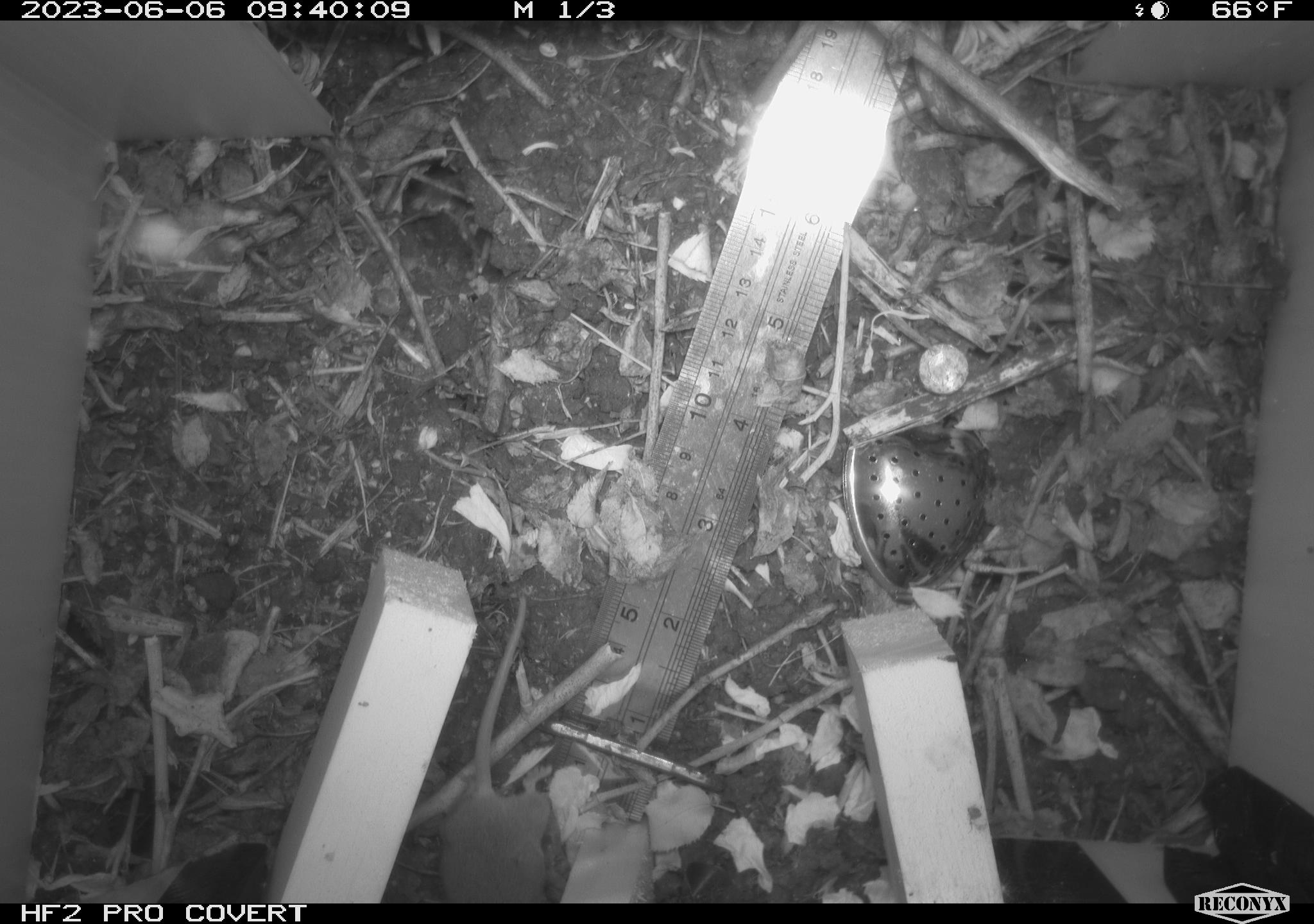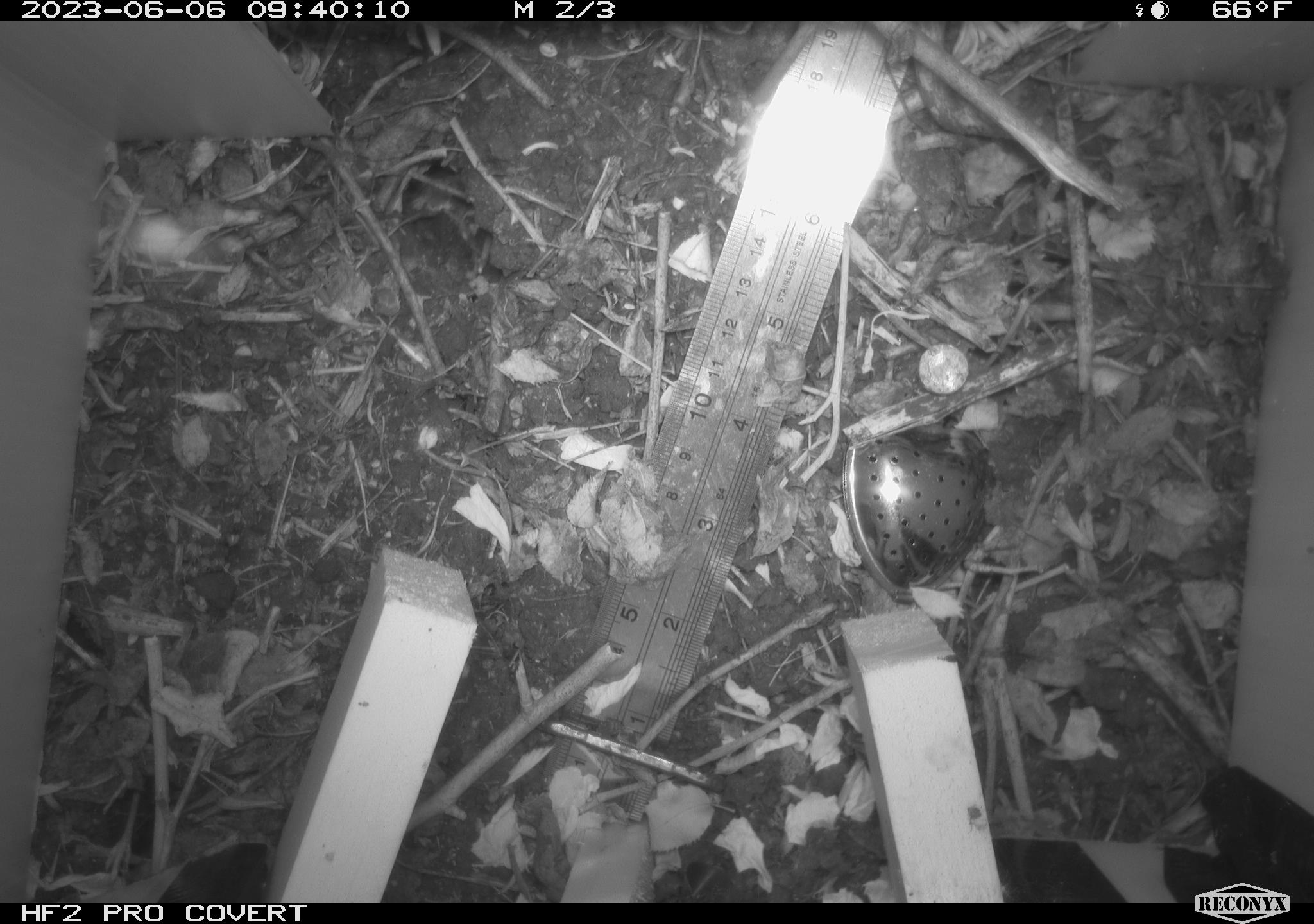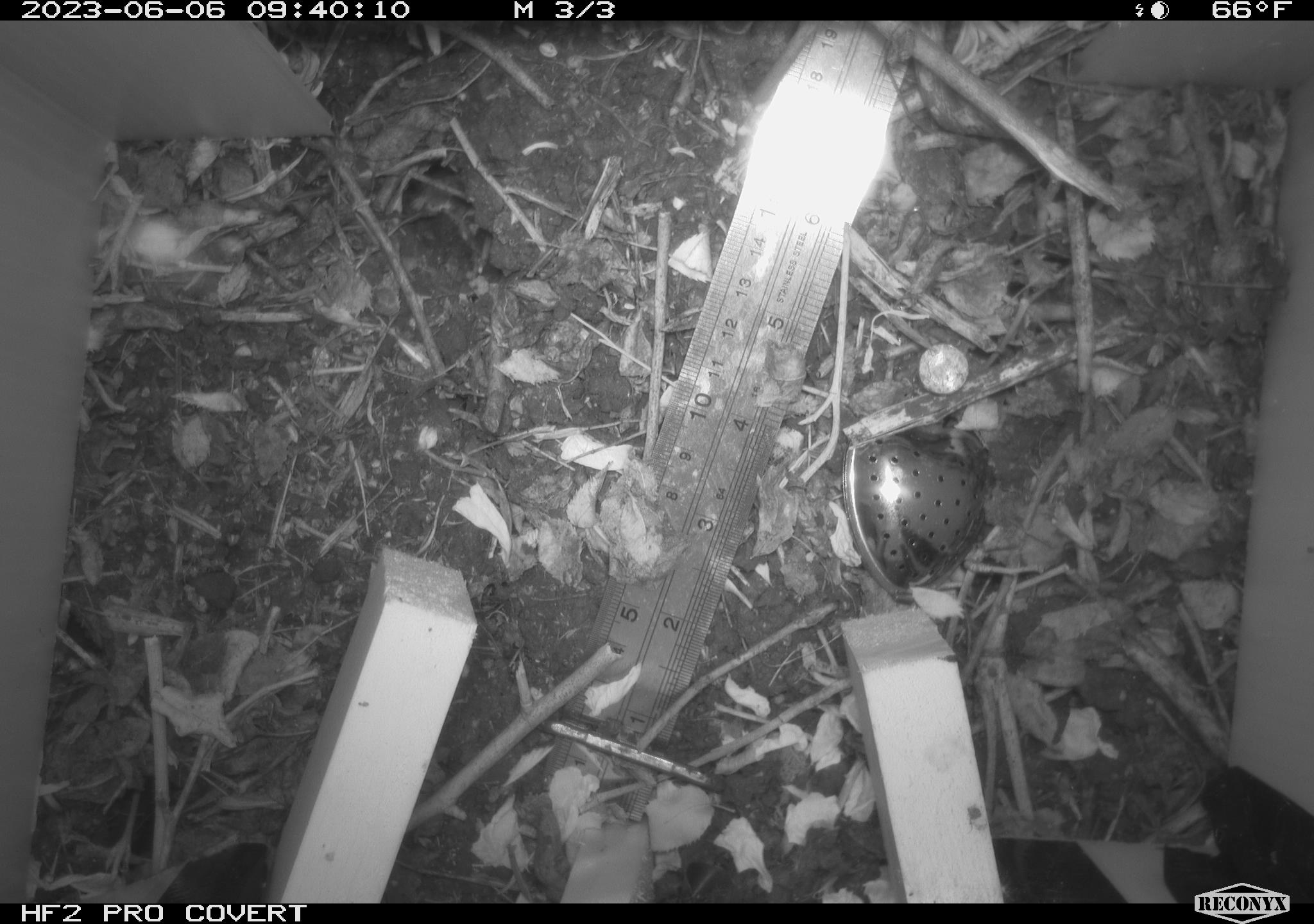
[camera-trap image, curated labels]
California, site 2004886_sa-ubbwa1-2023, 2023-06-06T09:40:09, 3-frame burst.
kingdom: Animalia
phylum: Chordata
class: Mammalia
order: Rodentia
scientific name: Rodentia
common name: rodent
Rodent (Rodentia).